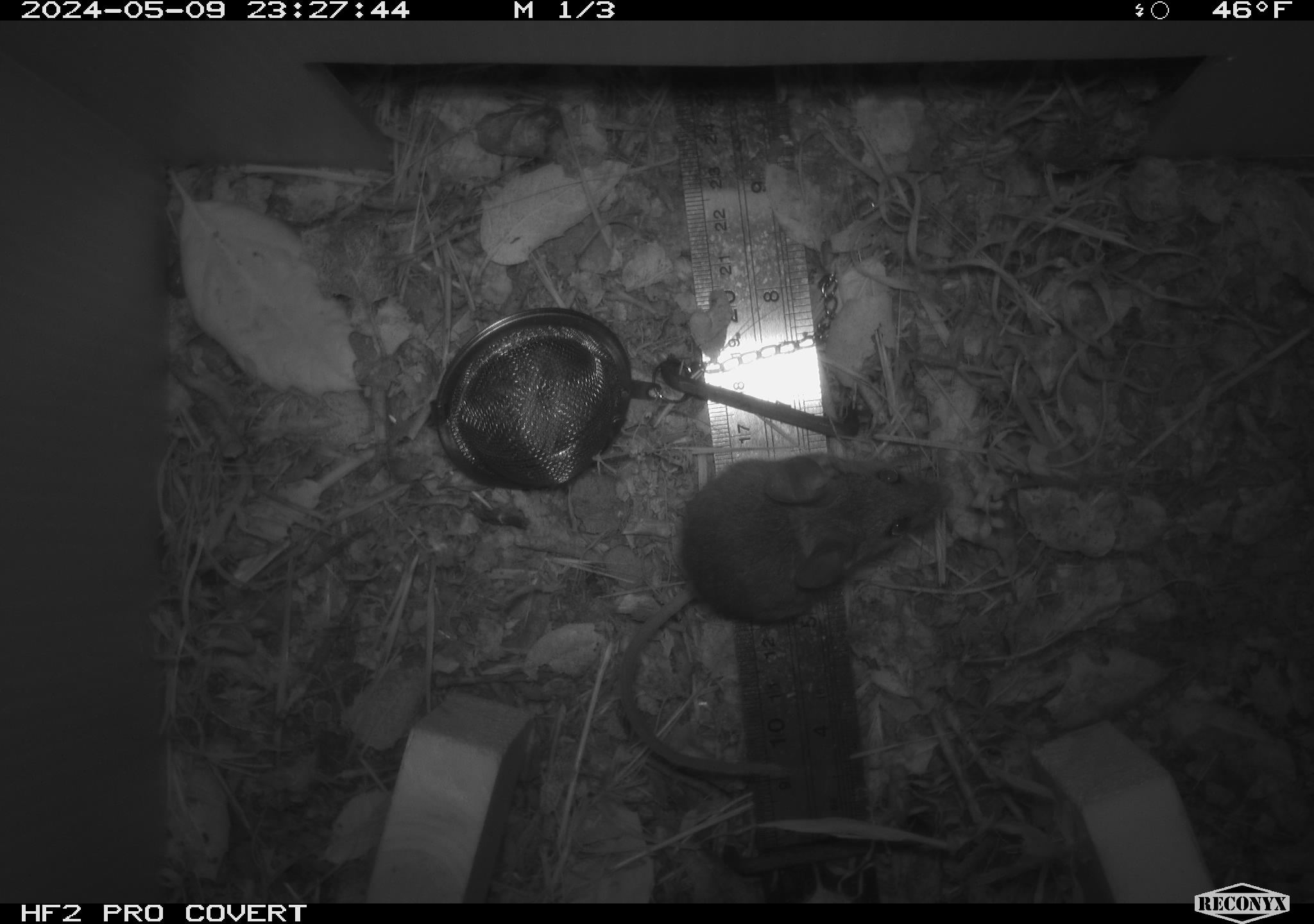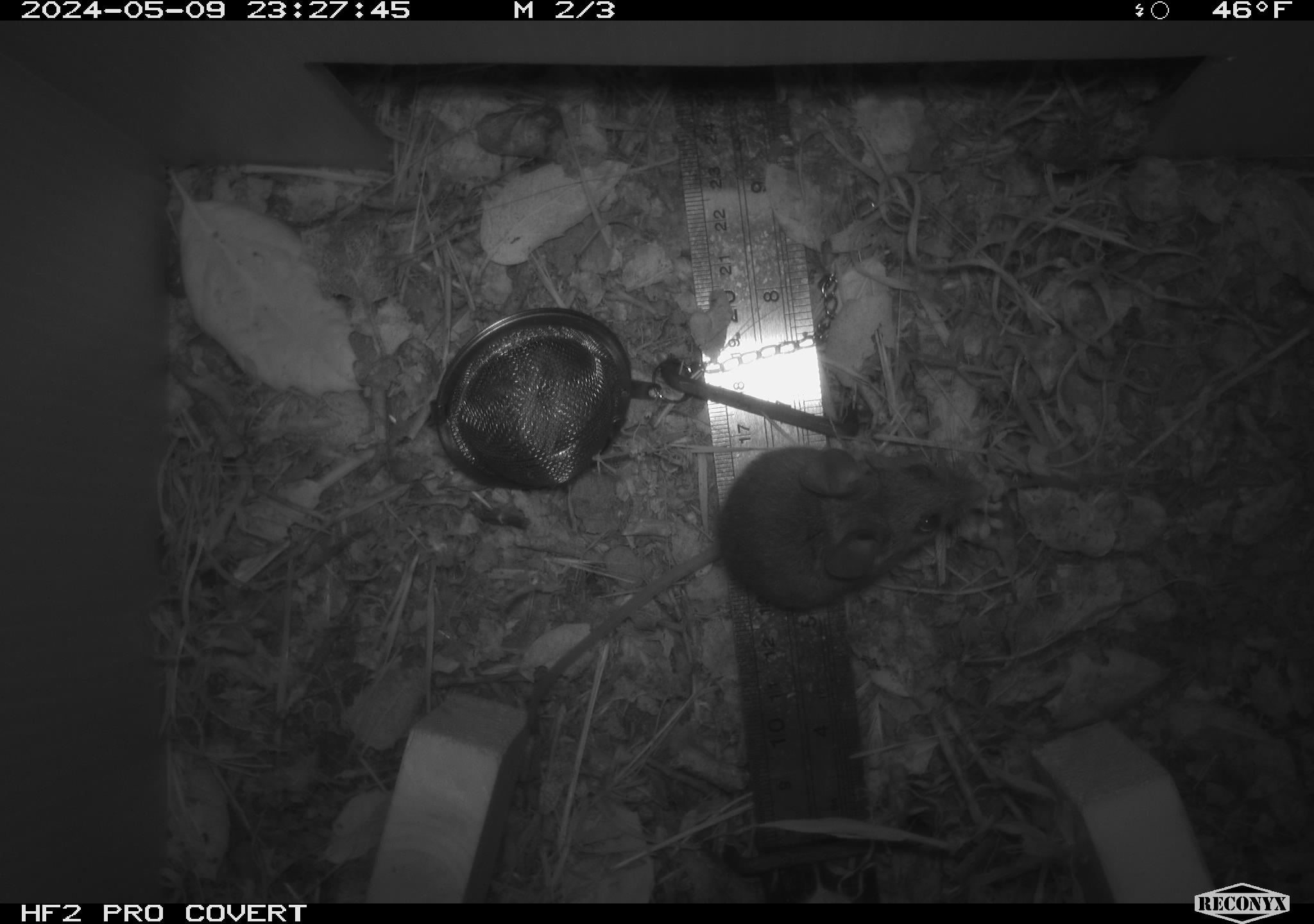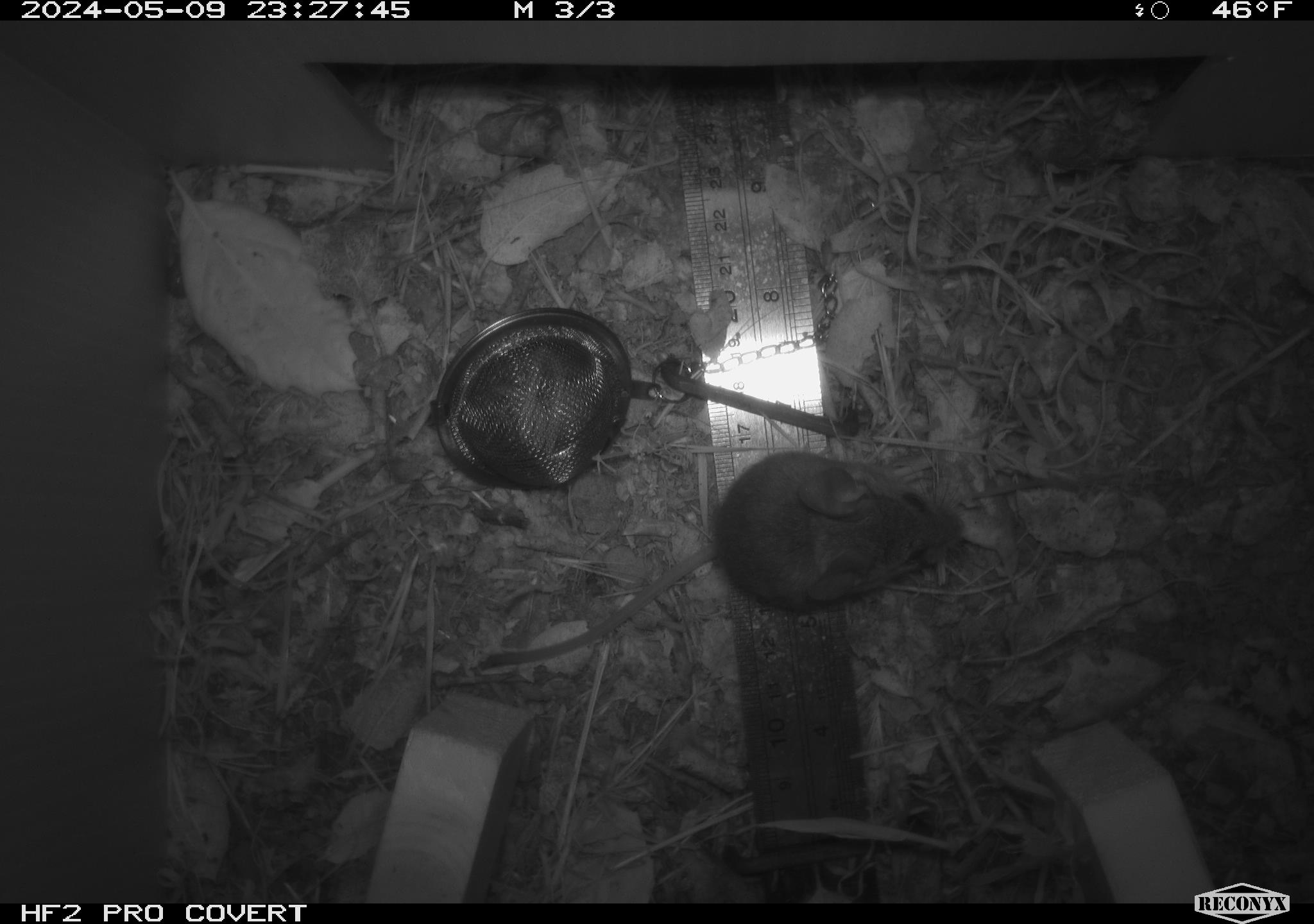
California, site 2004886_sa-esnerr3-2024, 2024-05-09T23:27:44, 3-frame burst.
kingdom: Animalia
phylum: Chordata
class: Mammalia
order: Rodentia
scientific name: Rodentia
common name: rodent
Rodent (Rodentia).